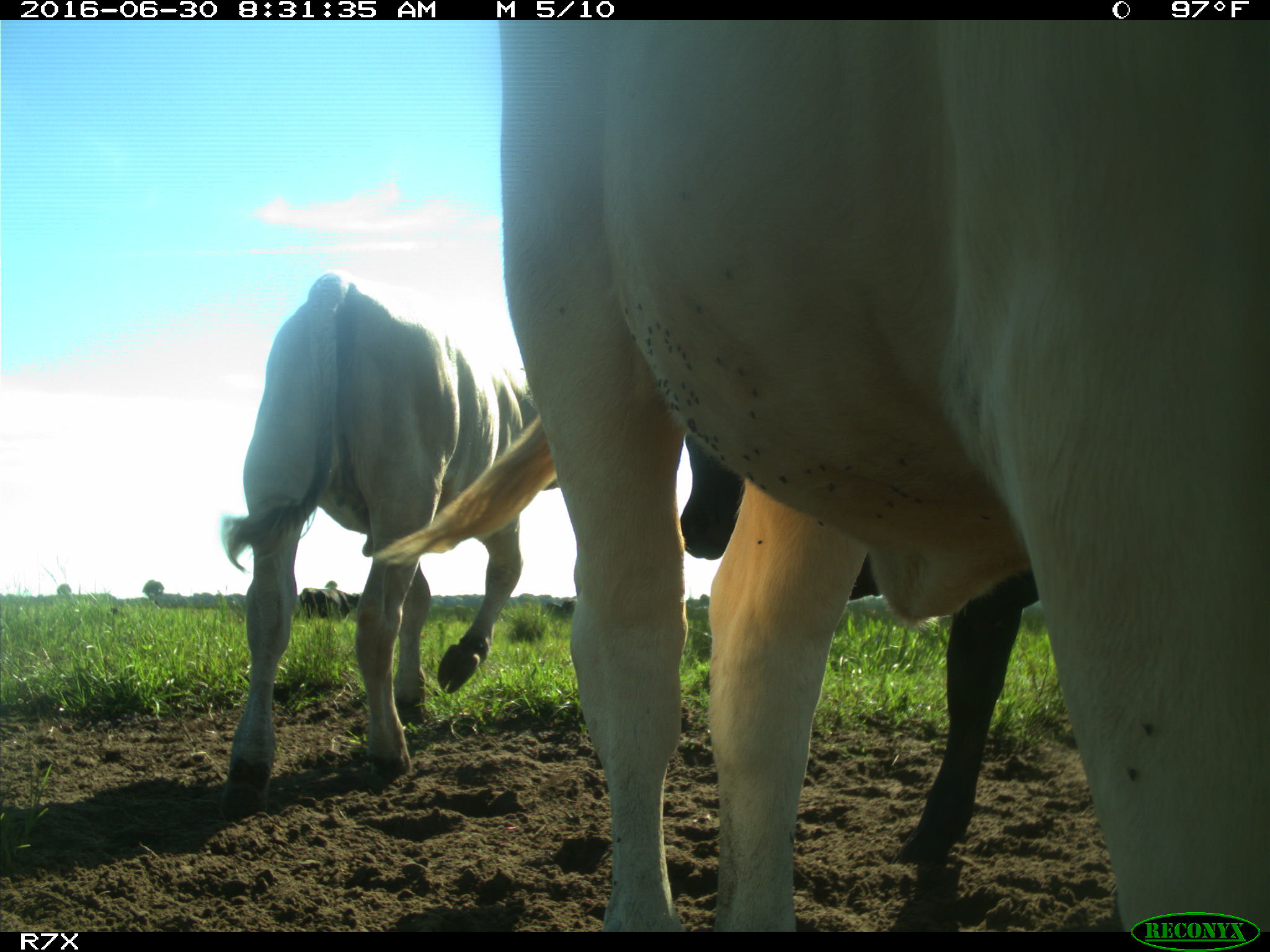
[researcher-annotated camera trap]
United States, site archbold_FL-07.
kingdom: Animalia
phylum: Chordata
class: Mammalia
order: Artiodactyla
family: Bovidae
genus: Bos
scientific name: Bos taurus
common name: domestic cow